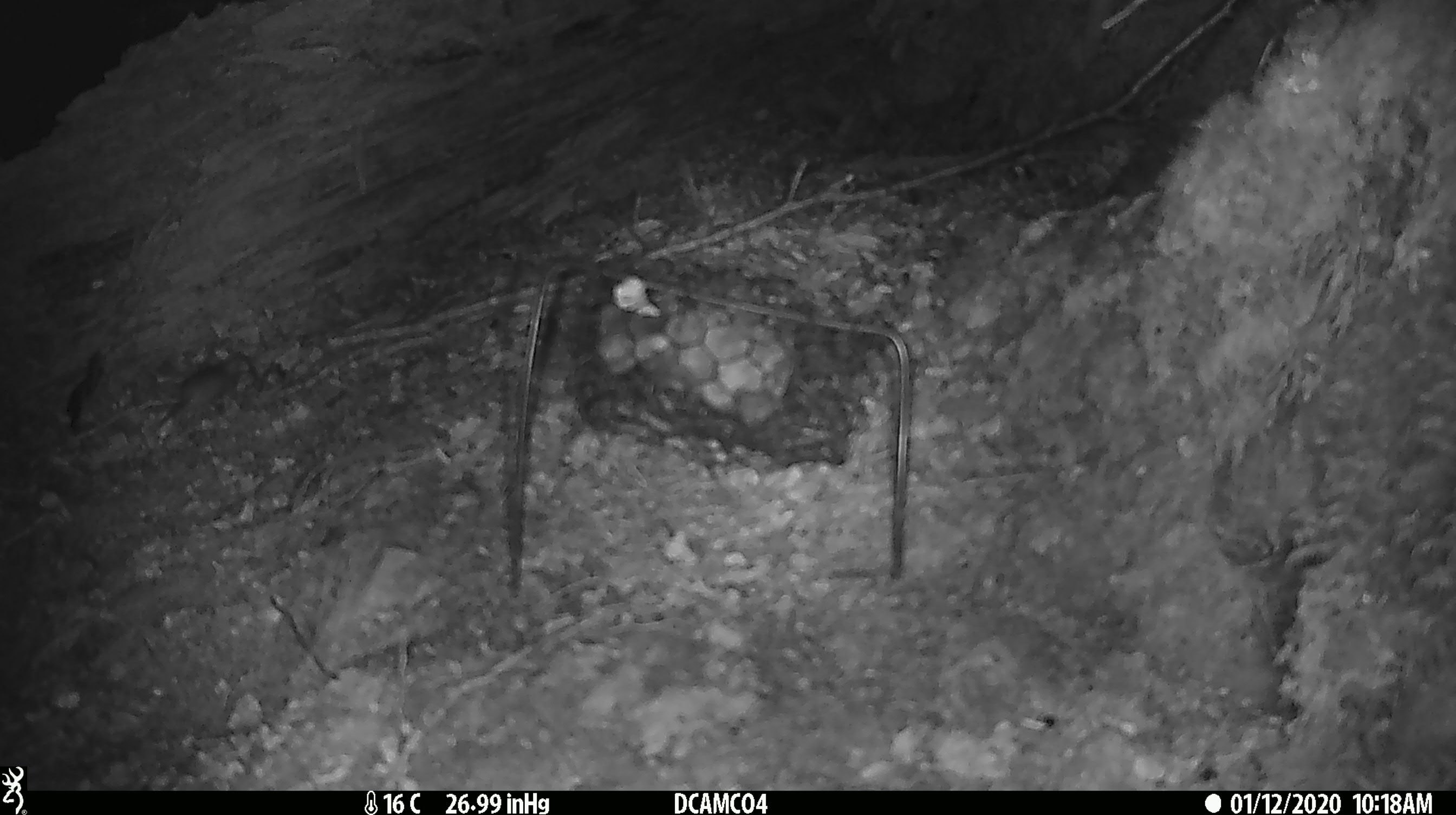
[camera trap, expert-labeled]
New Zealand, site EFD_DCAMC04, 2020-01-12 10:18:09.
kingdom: Animalia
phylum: Chordata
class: Mammalia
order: Rodentia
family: Muridae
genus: Mus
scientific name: Mus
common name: mouse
Mouse (Mus).